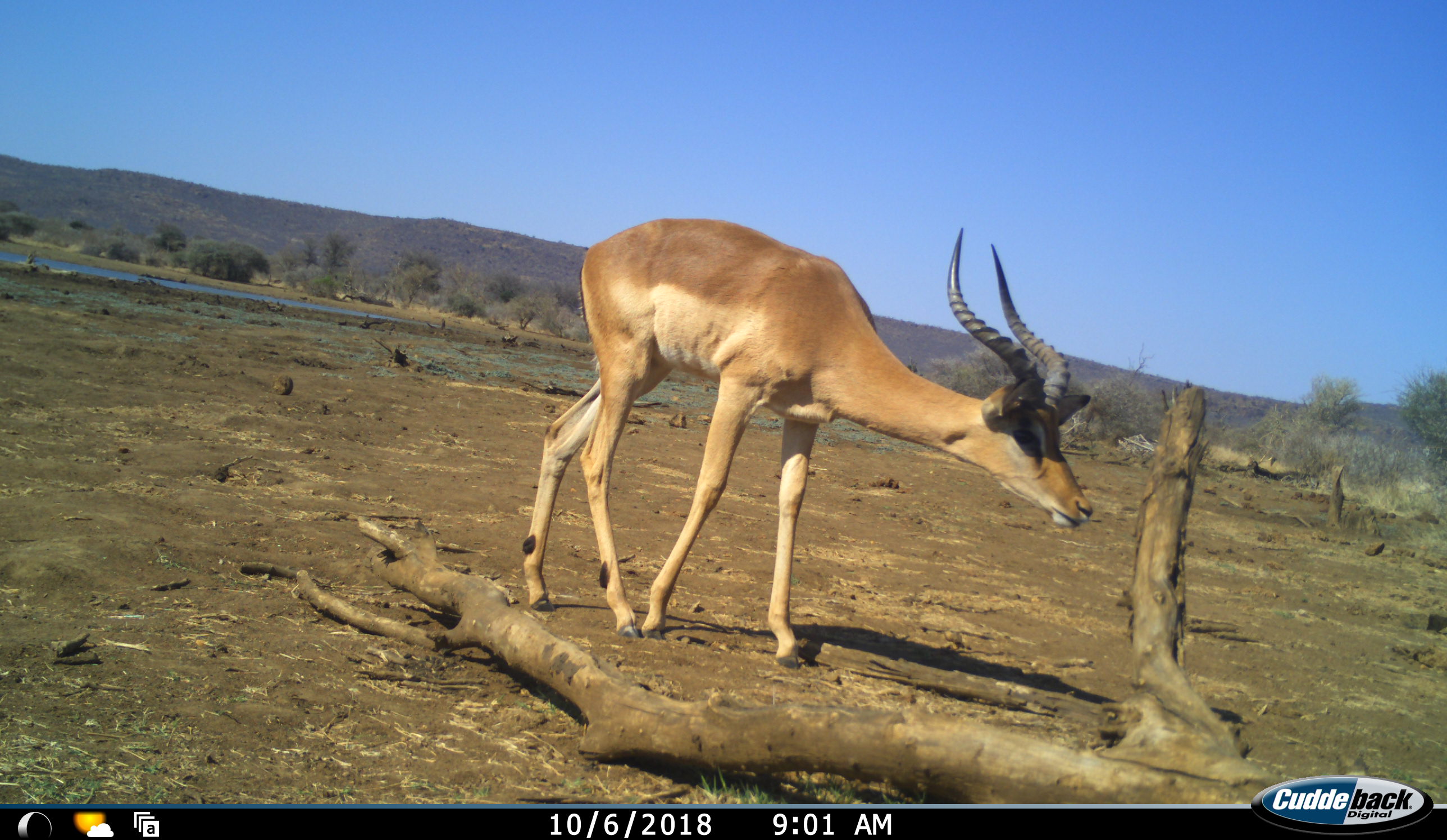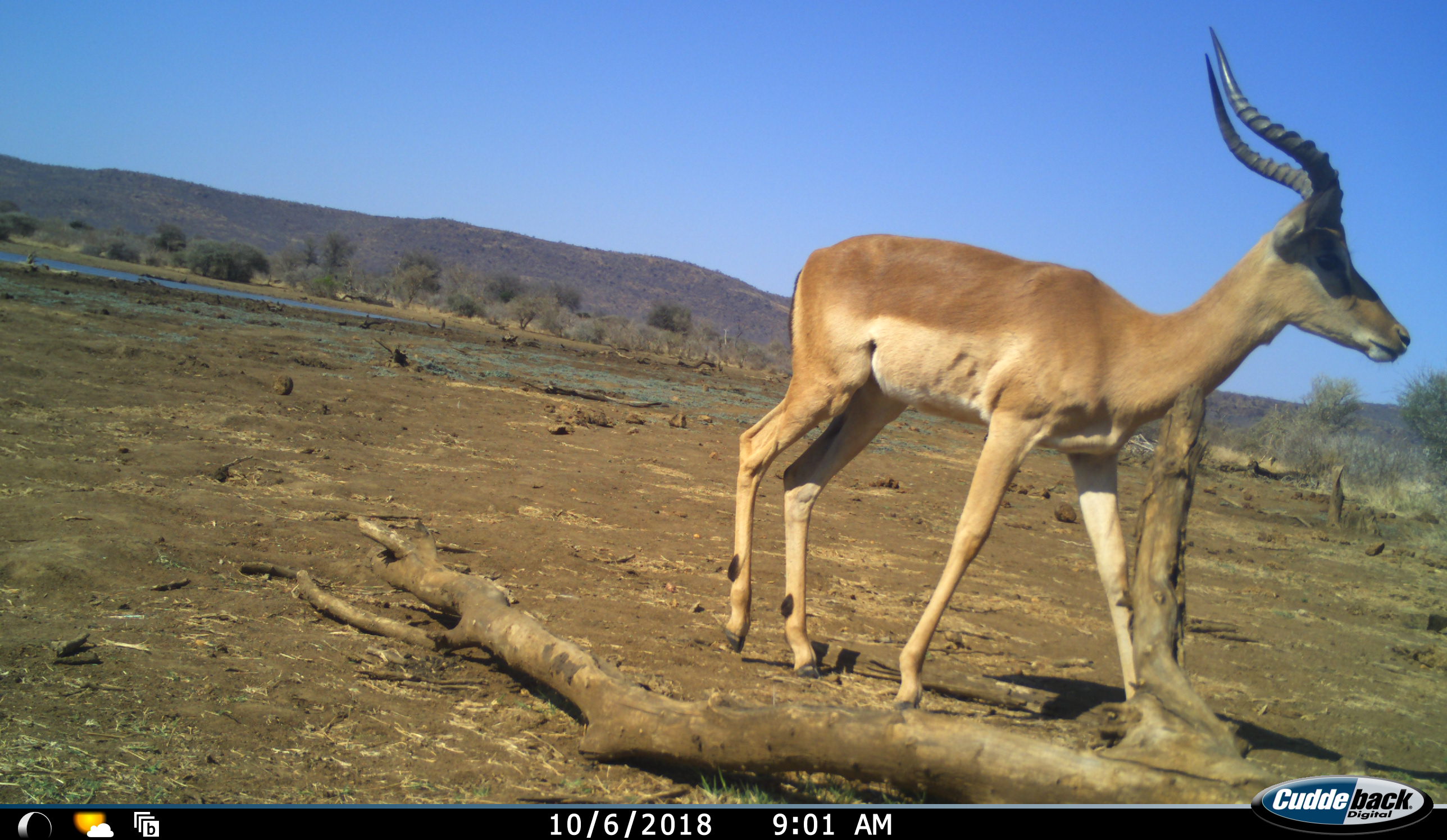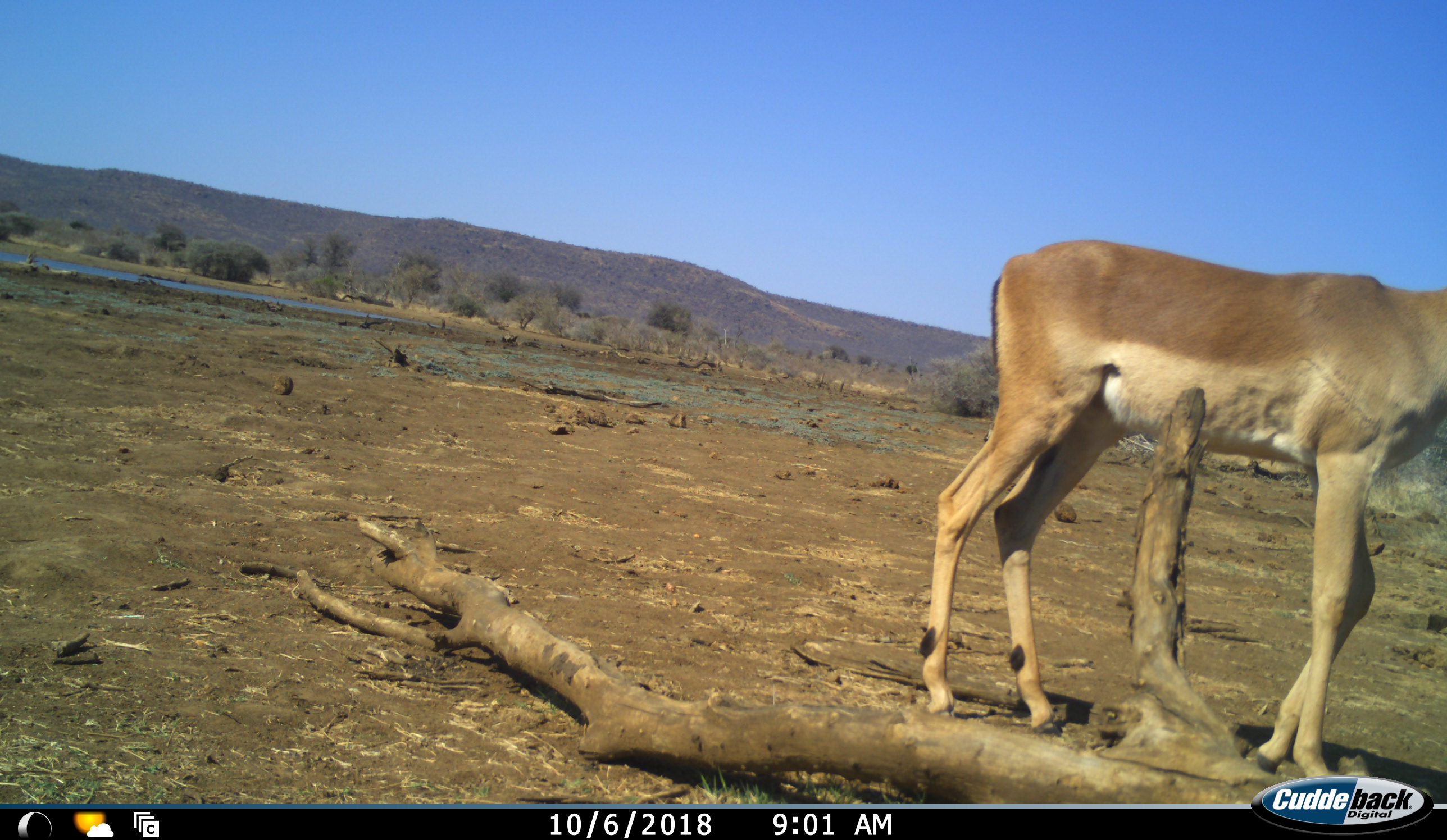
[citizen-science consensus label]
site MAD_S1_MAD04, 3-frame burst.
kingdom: Animalia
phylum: Chordata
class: Mammalia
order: Artiodactyla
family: Bovidae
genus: Aepyceros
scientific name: Aepyceros melampus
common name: impala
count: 1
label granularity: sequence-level